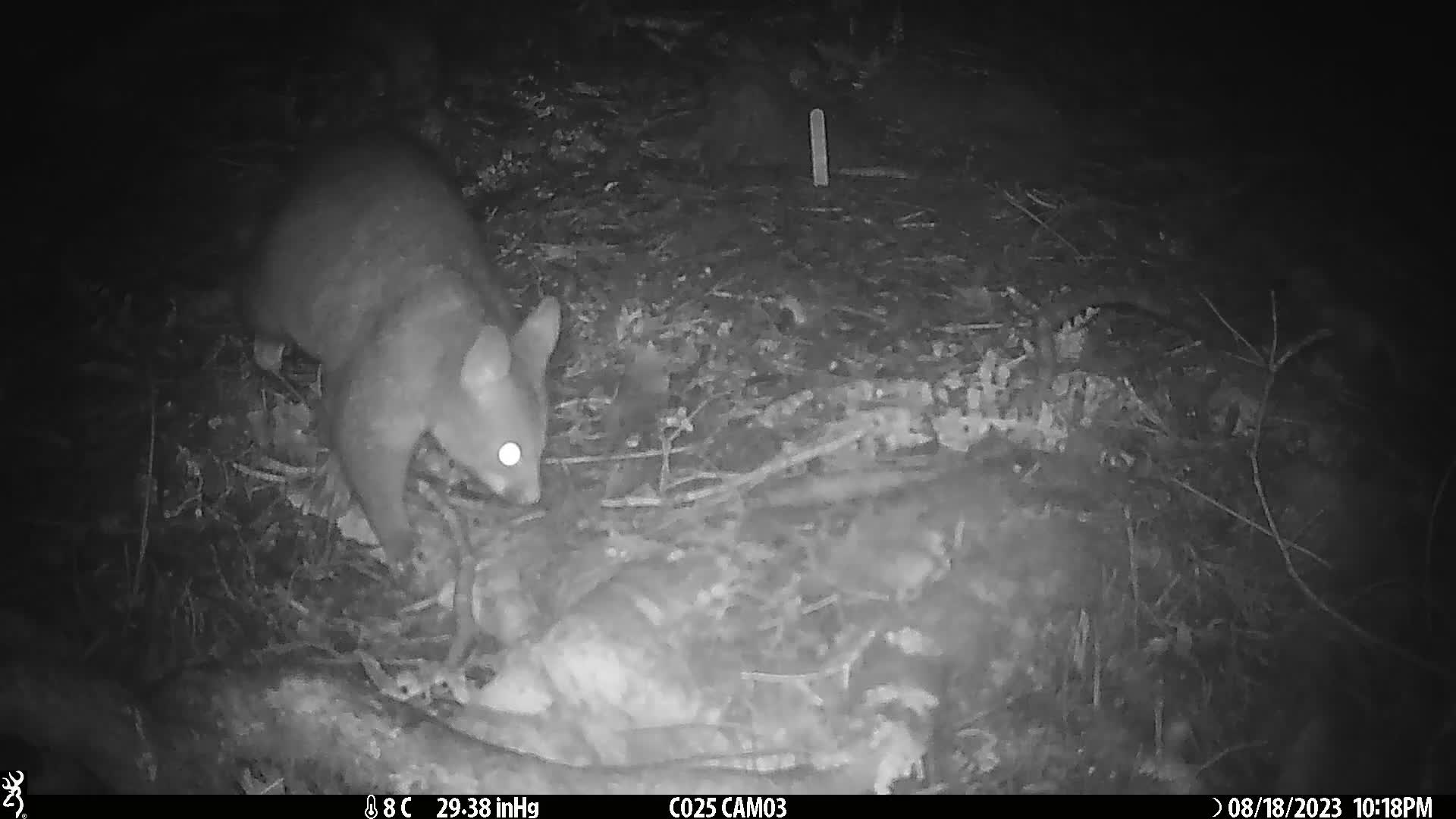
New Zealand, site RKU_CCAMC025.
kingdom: Animalia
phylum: Chordata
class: Mammalia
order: Diprotodontia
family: Phalangeridae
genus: Trichosurus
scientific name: Trichosurus vulpecula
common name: common brushtail possum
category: possum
Possum (common brushtail possum) (Trichosurus vulpecula).